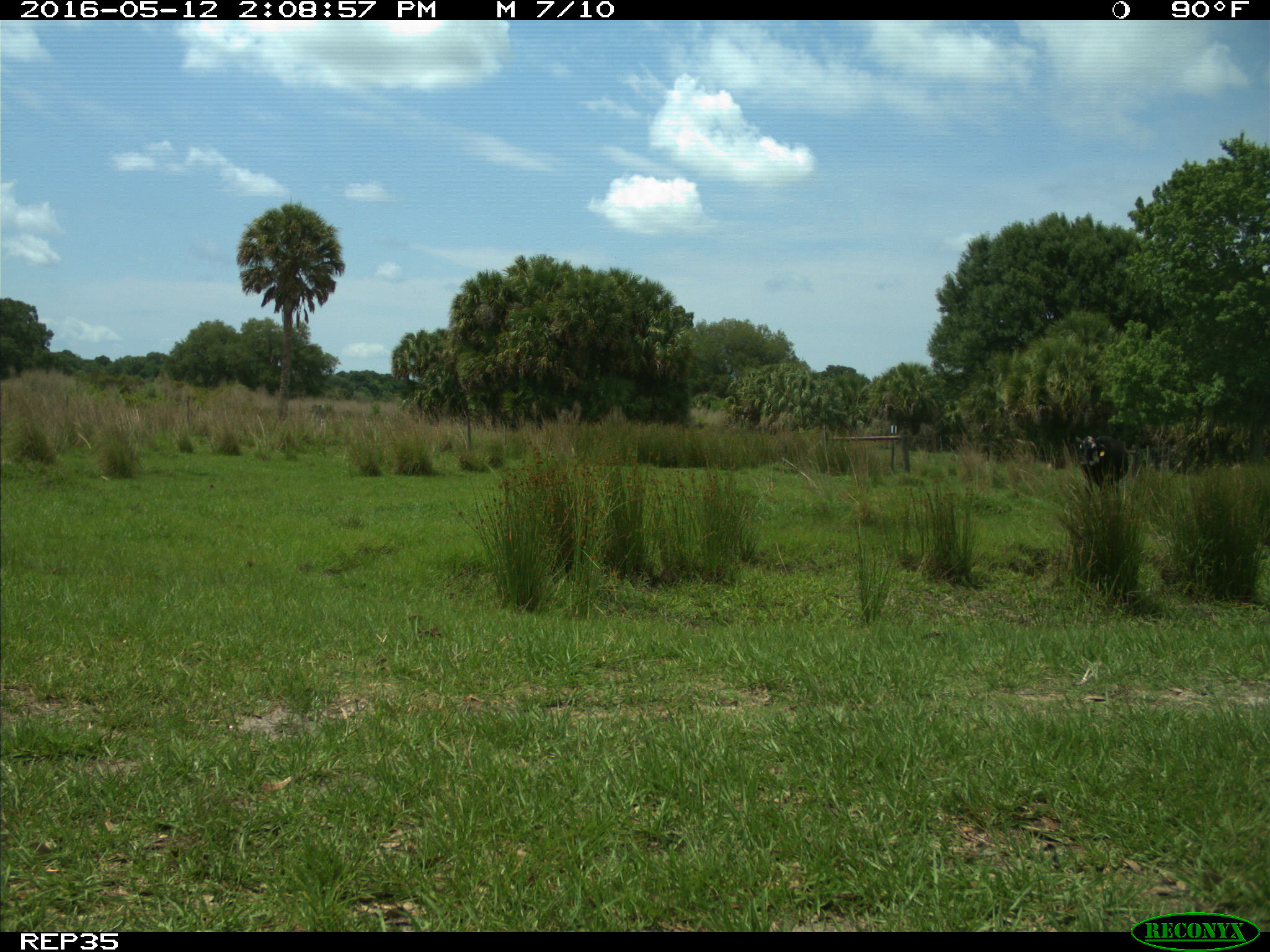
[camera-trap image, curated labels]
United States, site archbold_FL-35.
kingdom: Animalia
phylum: Chordata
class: Mammalia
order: Artiodactyla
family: Bovidae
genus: Bos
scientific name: Bos taurus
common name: domestic cow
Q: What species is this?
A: Bos taurus (domestic cow).